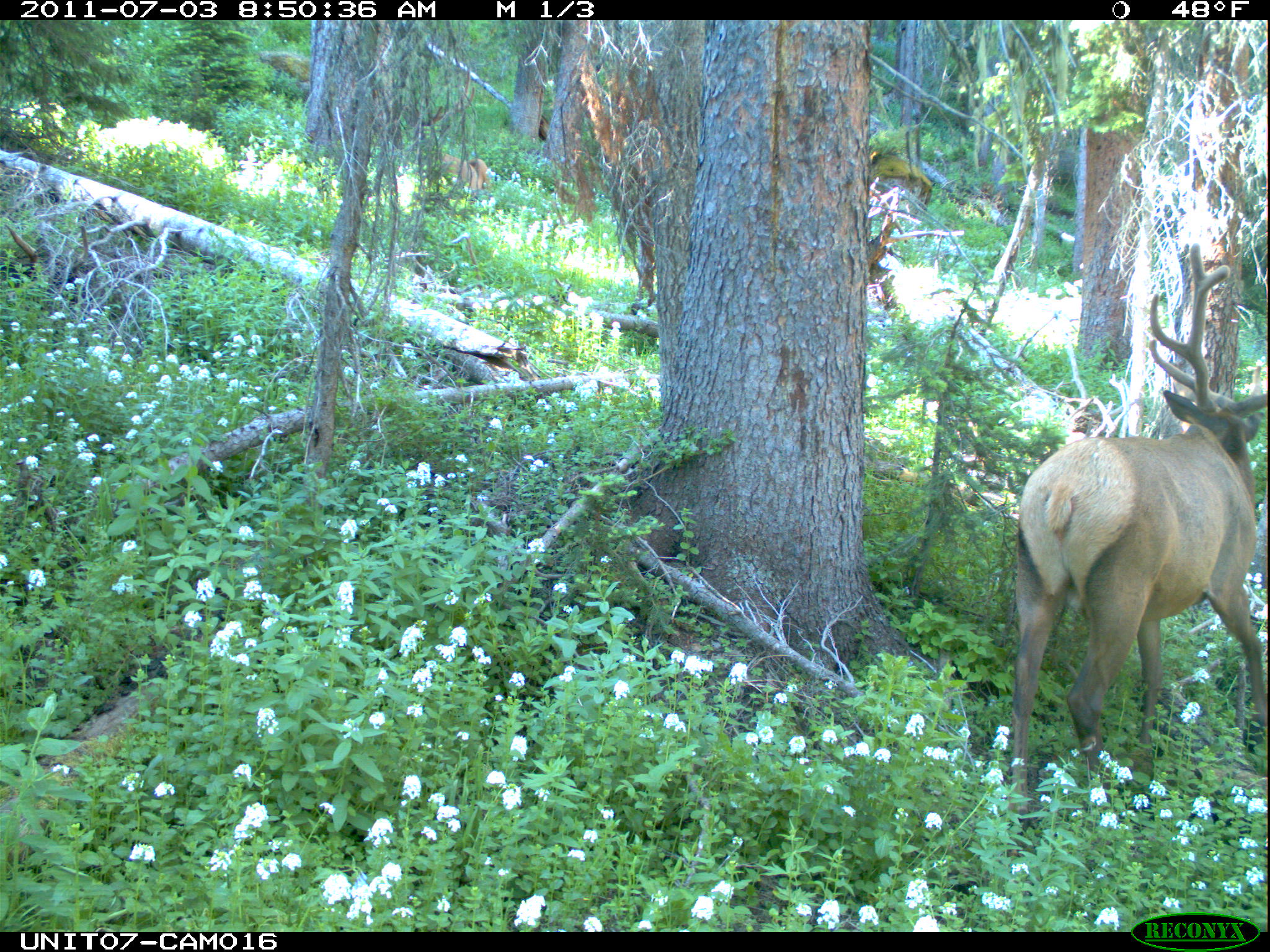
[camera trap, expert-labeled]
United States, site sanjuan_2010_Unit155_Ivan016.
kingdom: Animalia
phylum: Chordata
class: Mammalia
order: Artiodactyla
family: Cervidae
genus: Cervus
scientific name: Cervus elaphus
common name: red deer